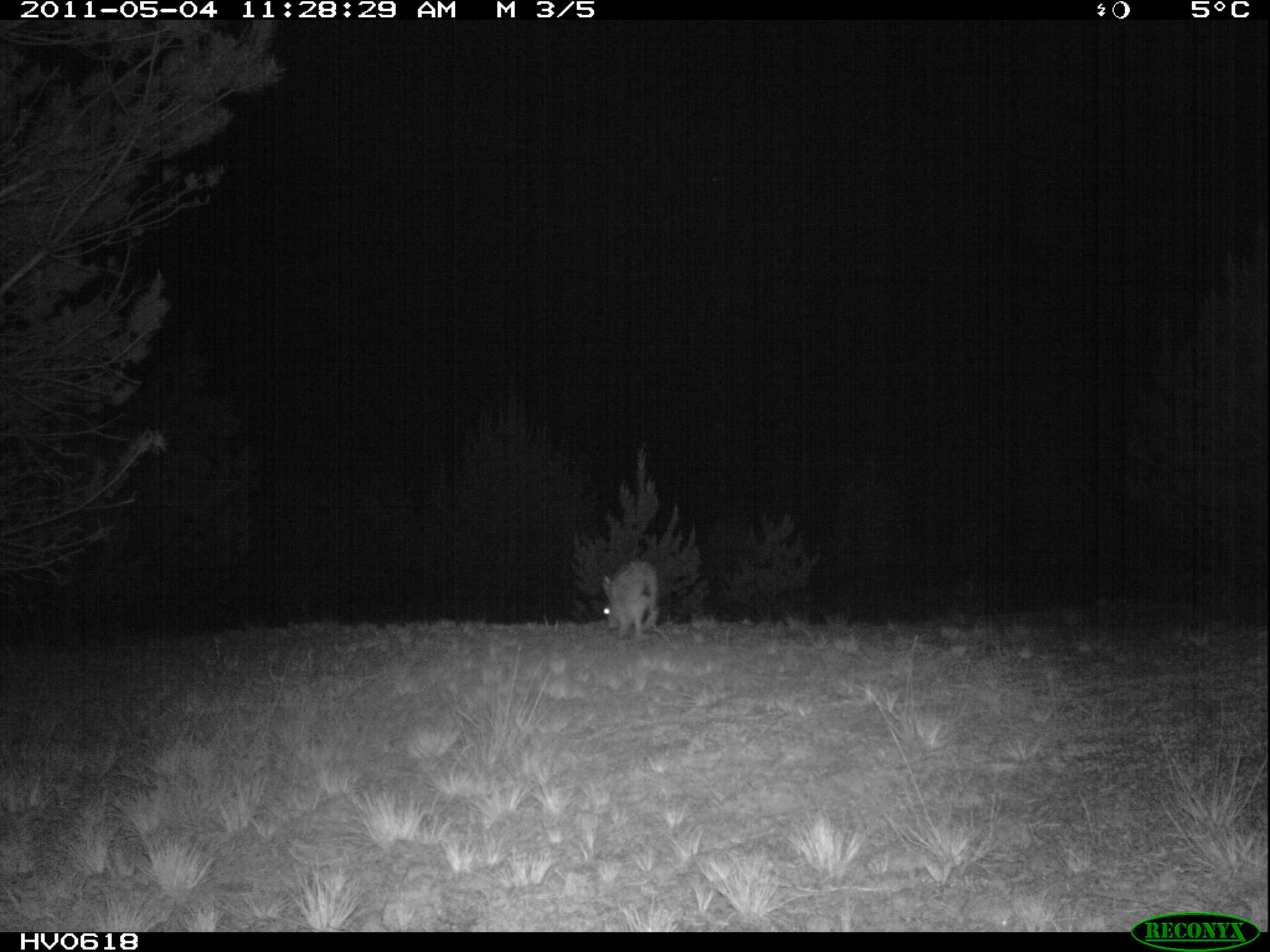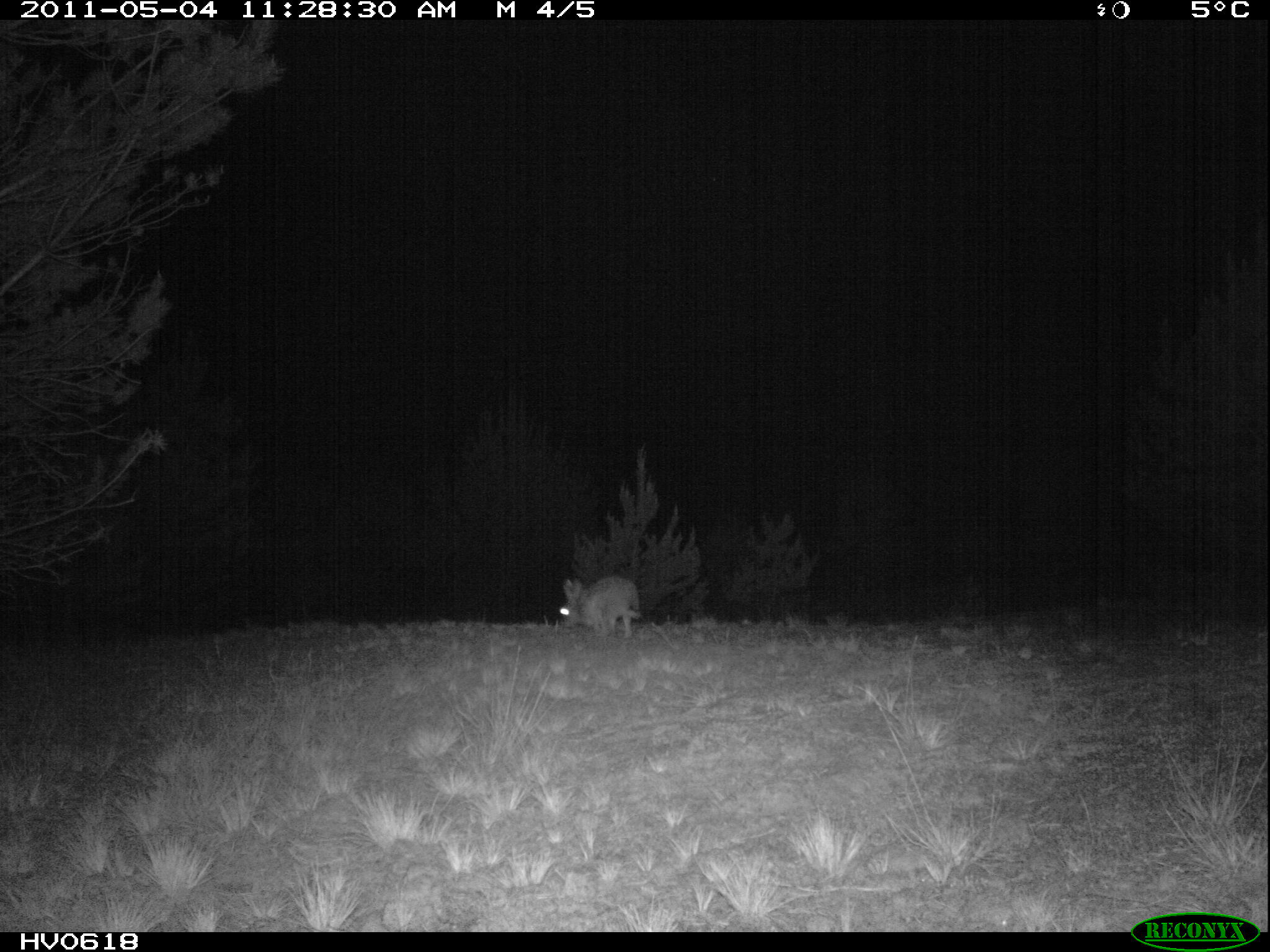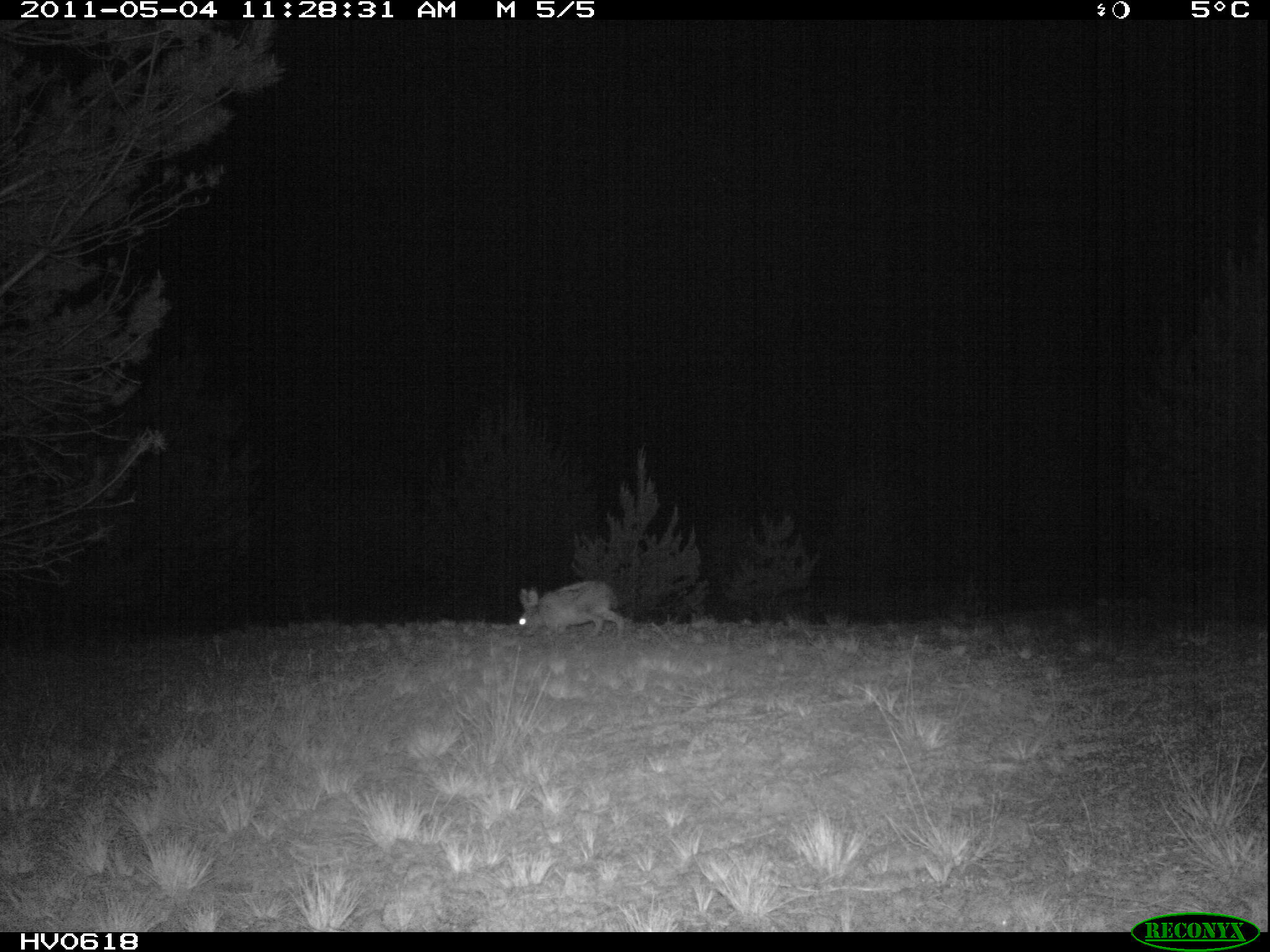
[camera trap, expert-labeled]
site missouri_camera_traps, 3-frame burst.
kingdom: Animalia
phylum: Chordata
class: Mammalia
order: Lagomorpha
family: Leporidae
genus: Lepus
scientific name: Lepus europaeus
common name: european hare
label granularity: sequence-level